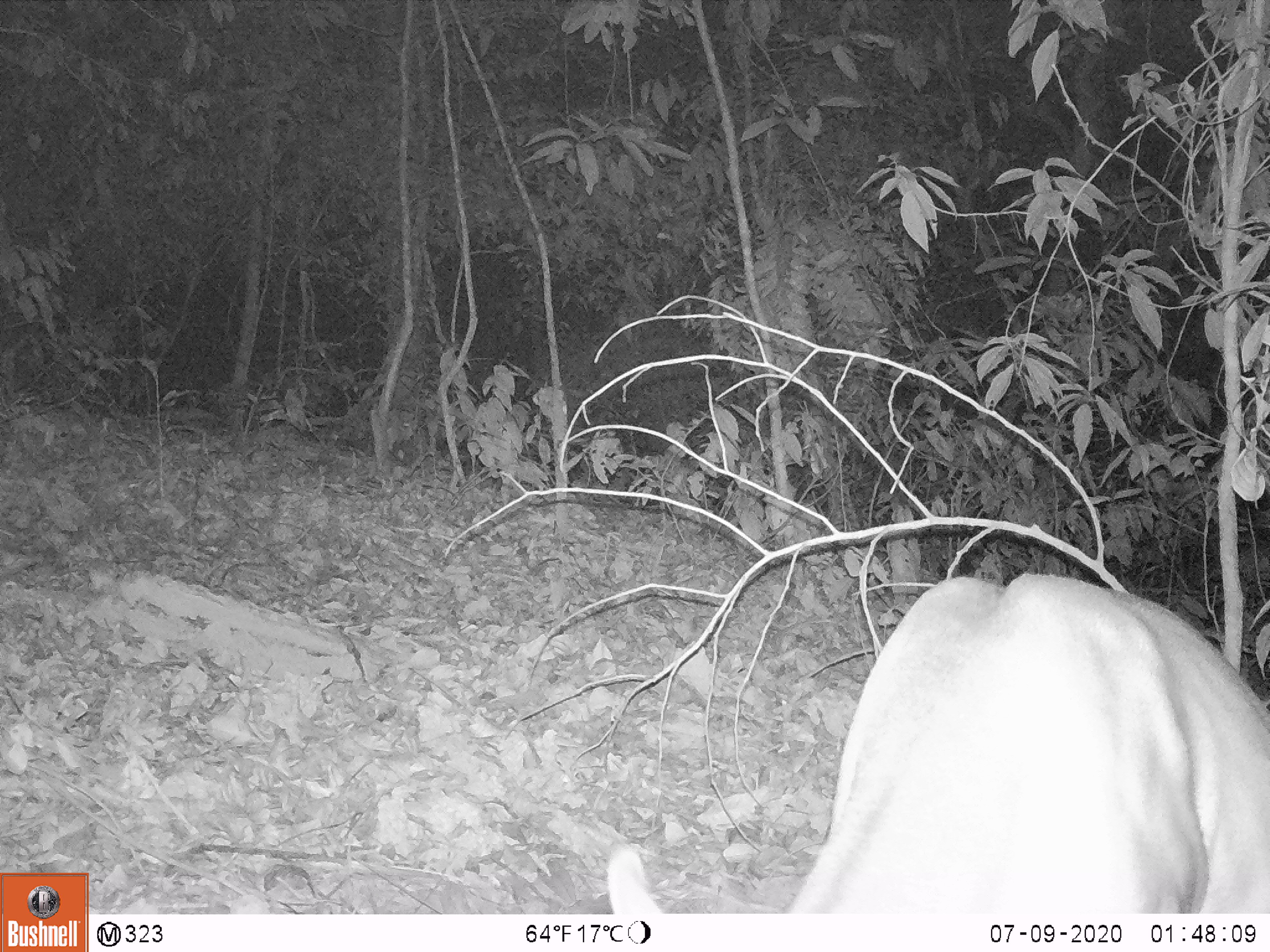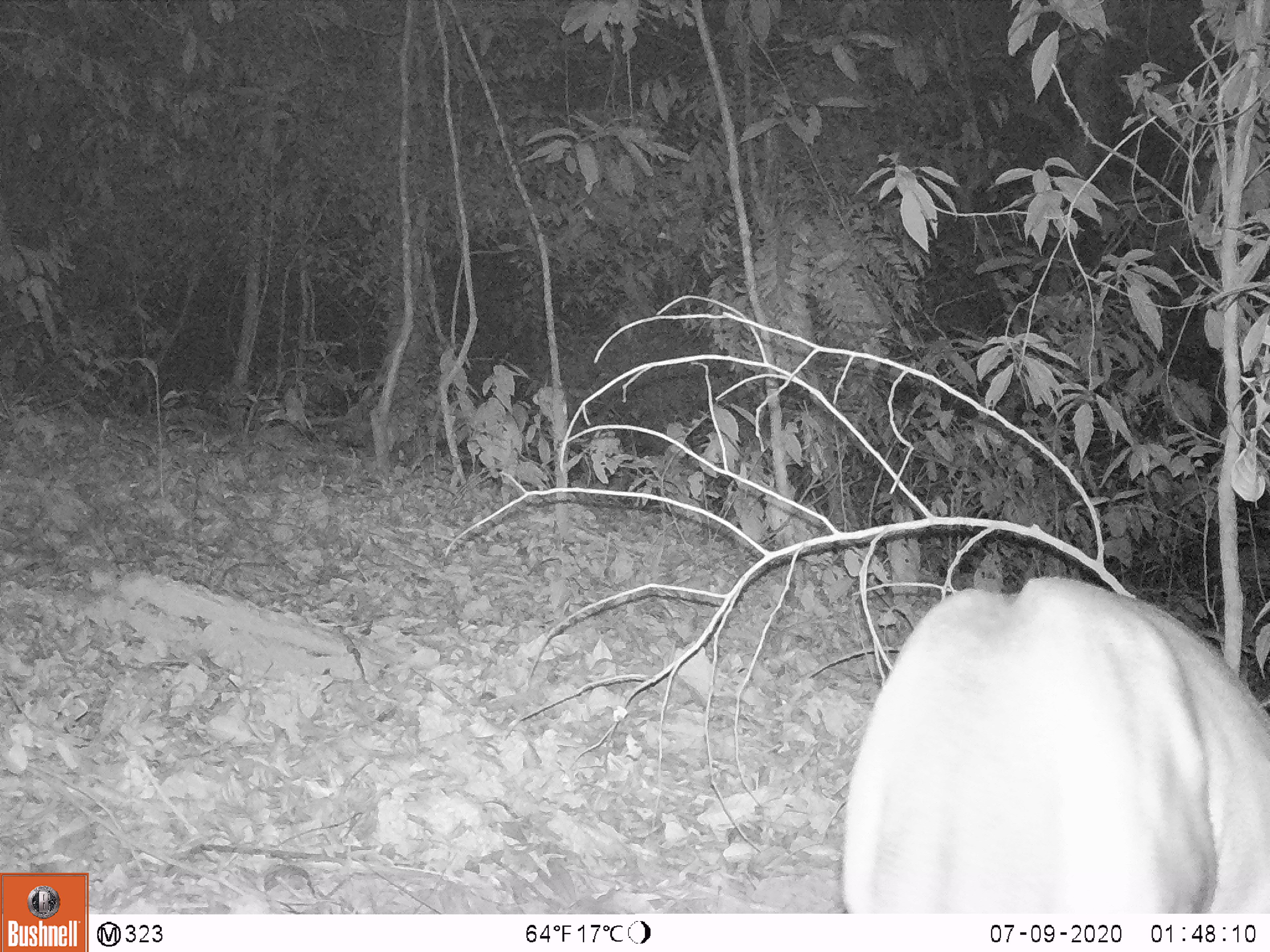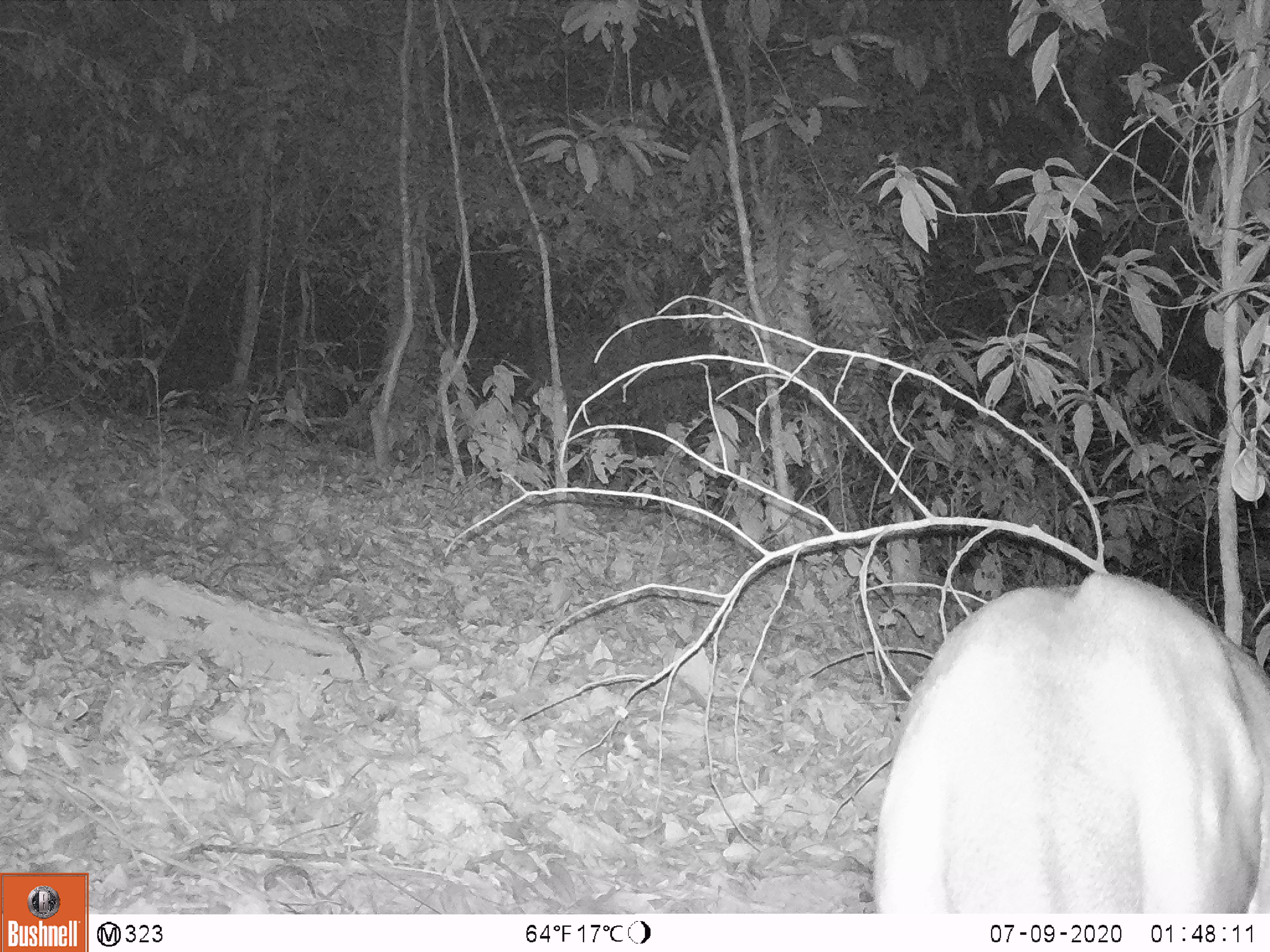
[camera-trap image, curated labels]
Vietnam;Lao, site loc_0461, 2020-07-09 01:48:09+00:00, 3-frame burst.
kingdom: Animalia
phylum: Chordata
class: Mammalia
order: Artiodactyla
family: Cervidae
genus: Muntiacus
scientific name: Muntiacus vuquangensis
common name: large-antlered muntjac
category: large antlered muntjac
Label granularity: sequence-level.